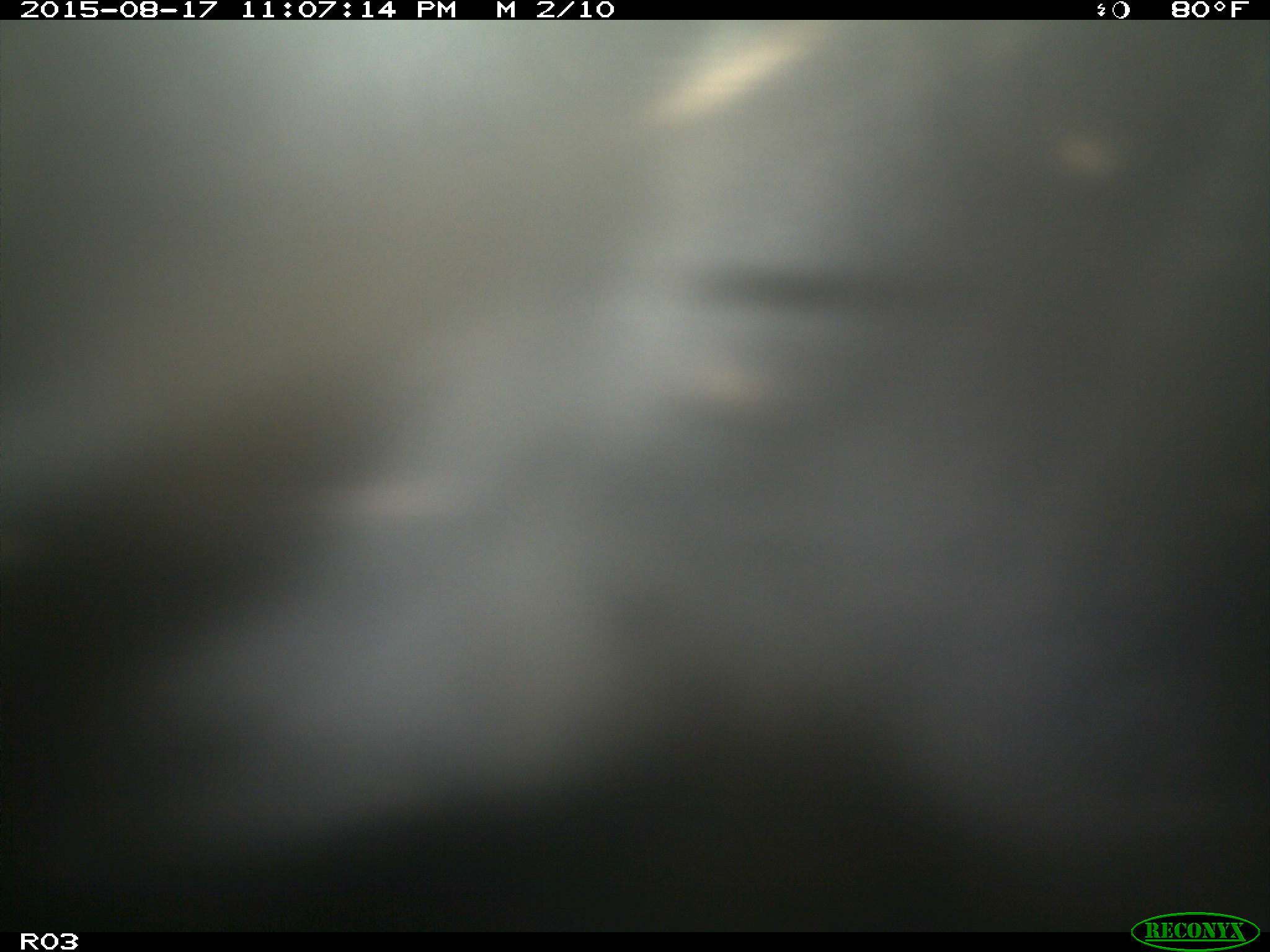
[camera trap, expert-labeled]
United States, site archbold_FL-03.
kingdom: Animalia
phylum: Chordata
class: Mammalia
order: Artiodactyla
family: Bovidae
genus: Bos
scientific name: Bos taurus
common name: domestic cow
Bos taurus (domestic cow).